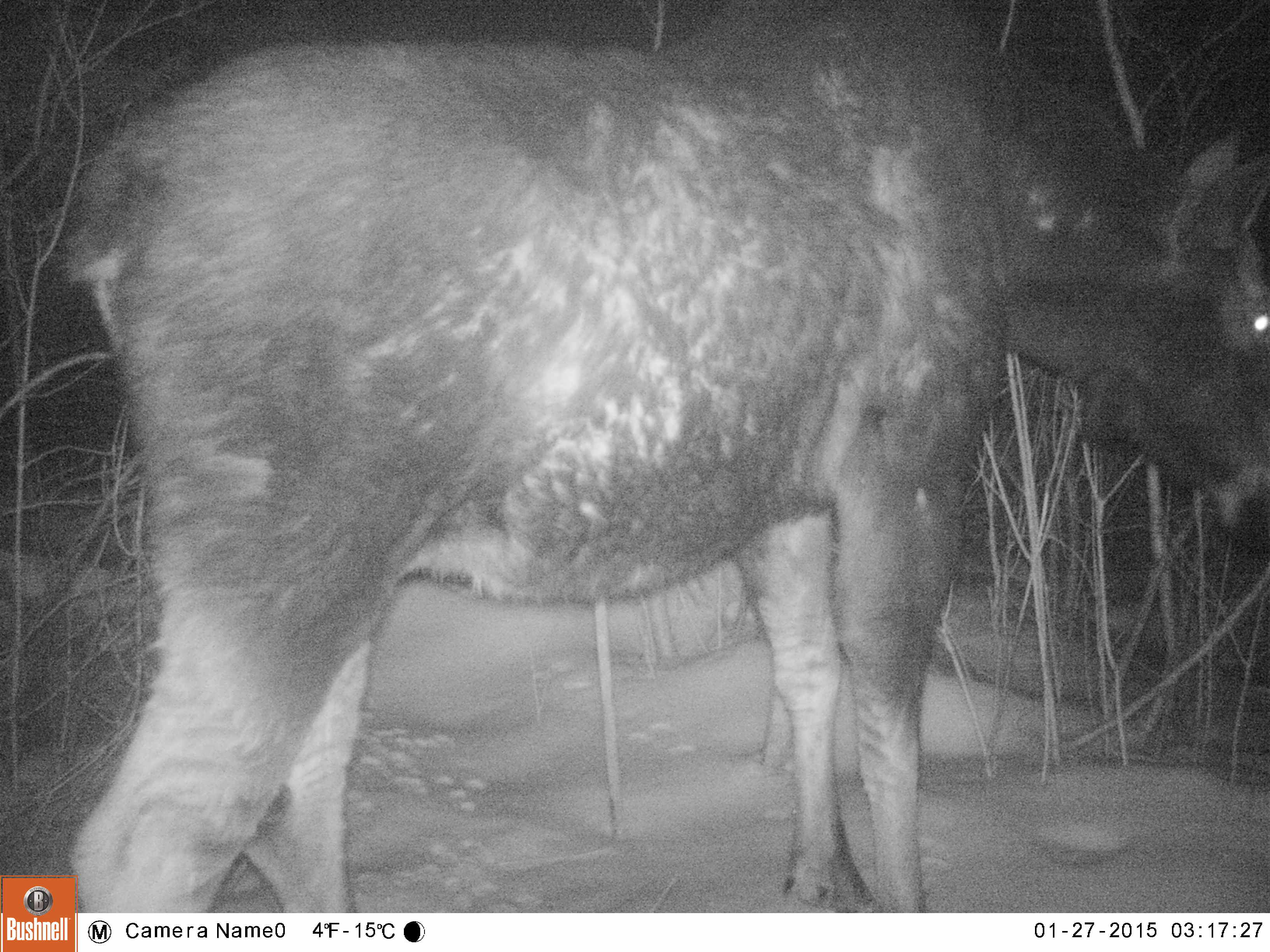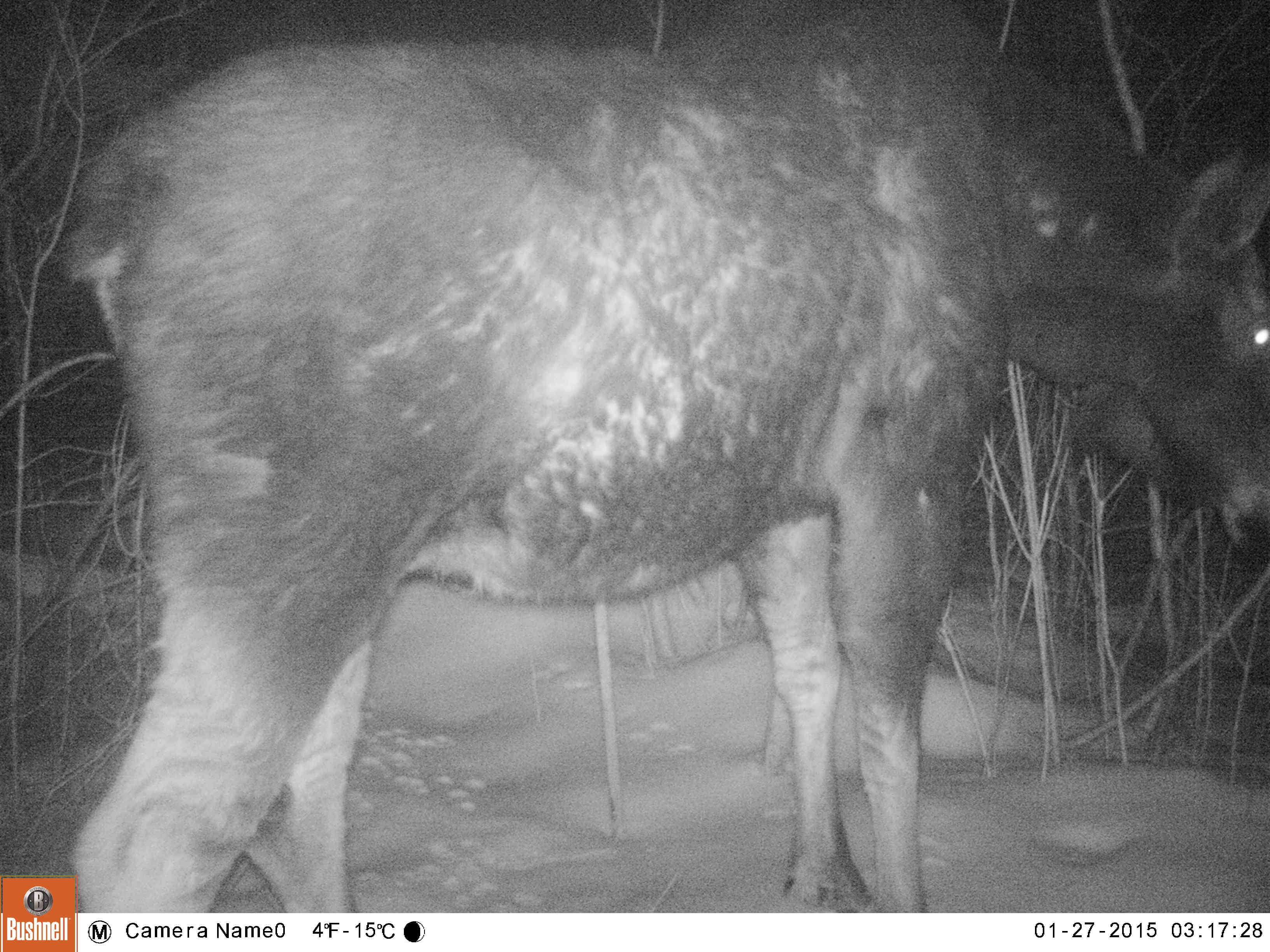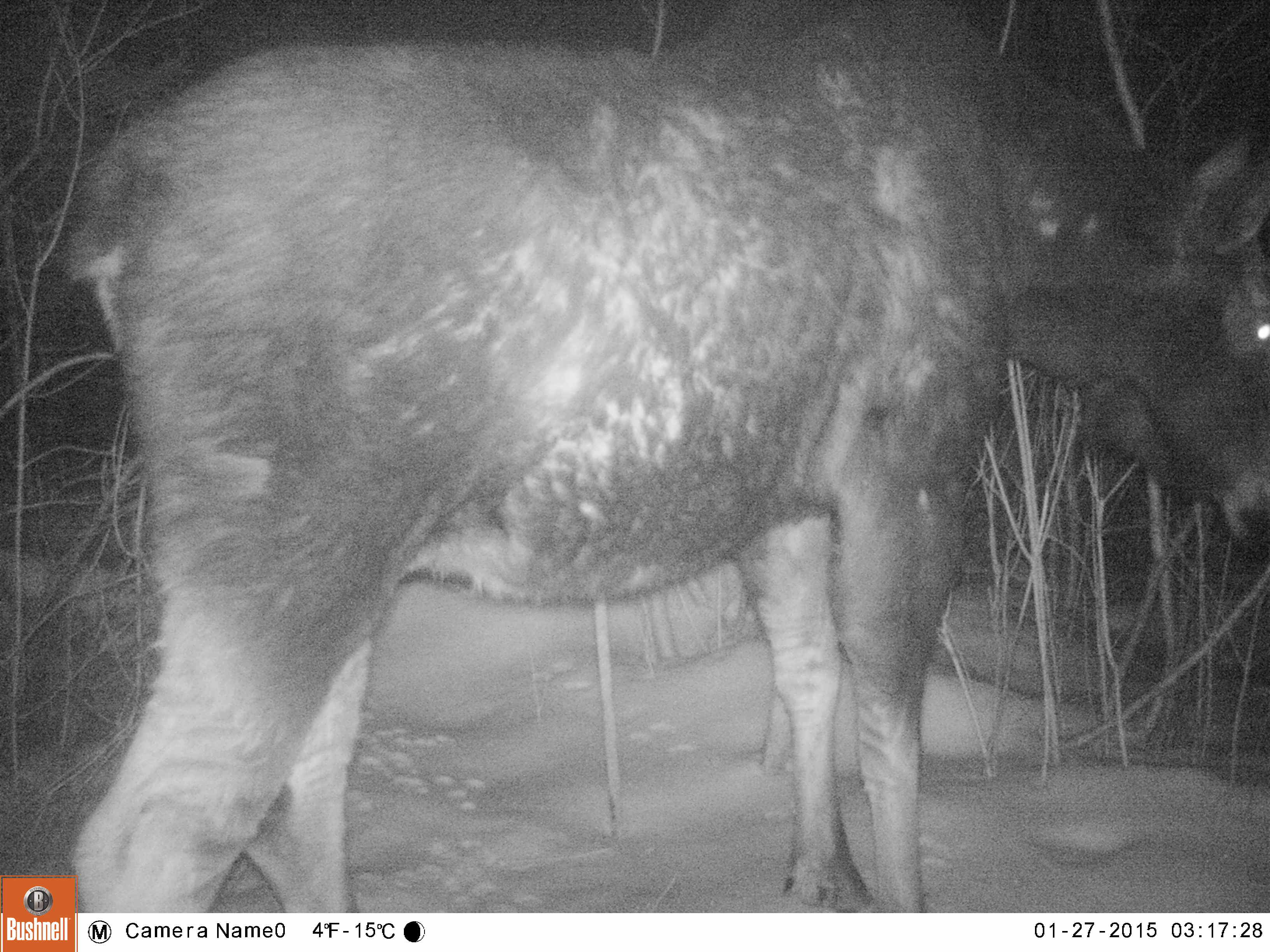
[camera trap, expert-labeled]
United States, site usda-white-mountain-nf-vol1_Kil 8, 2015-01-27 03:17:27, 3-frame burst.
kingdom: Animalia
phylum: Chordata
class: Mammalia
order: Artiodactyla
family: Cervidae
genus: Alces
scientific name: Alces alces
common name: moose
Moose (Alces alces).